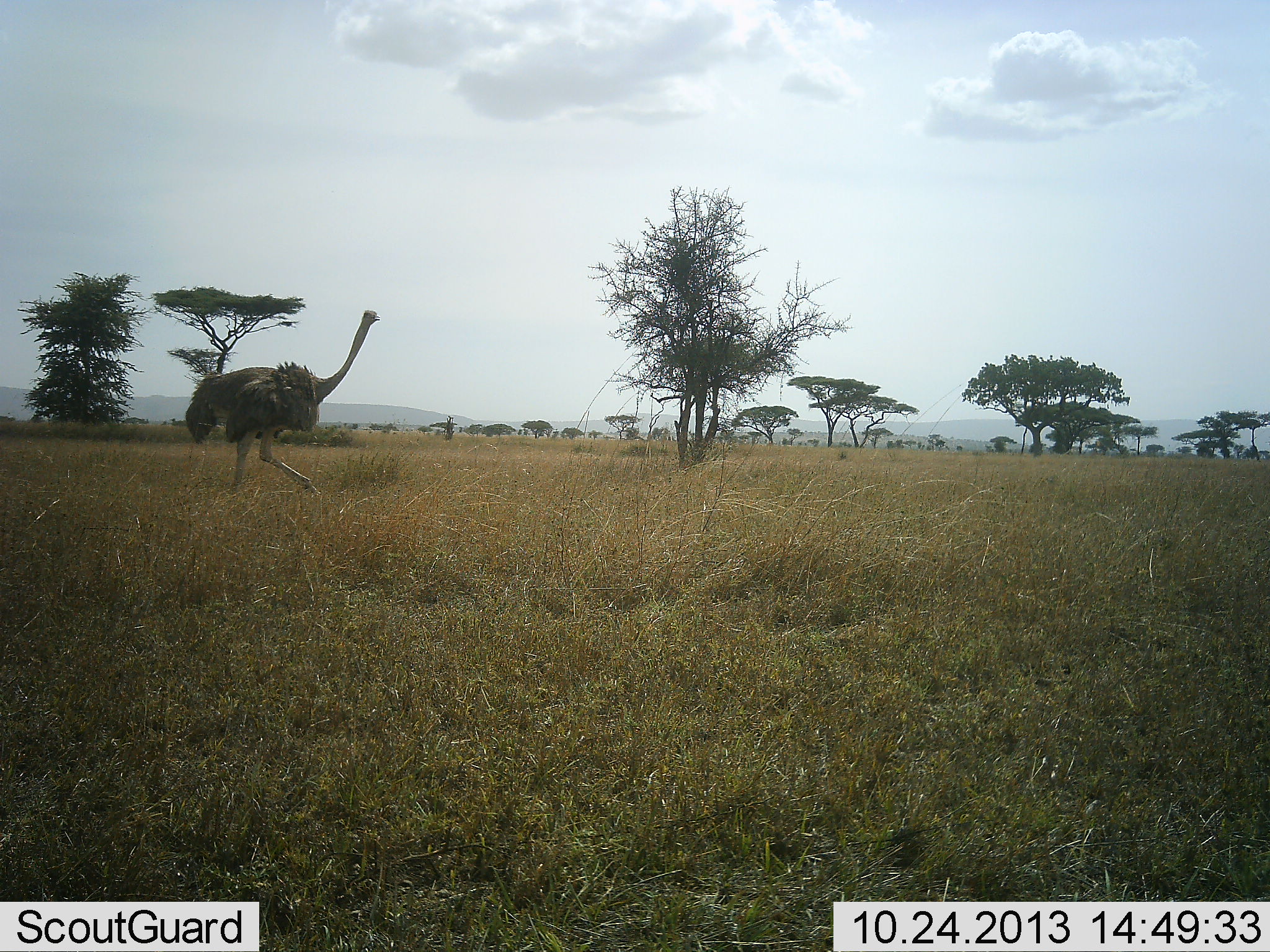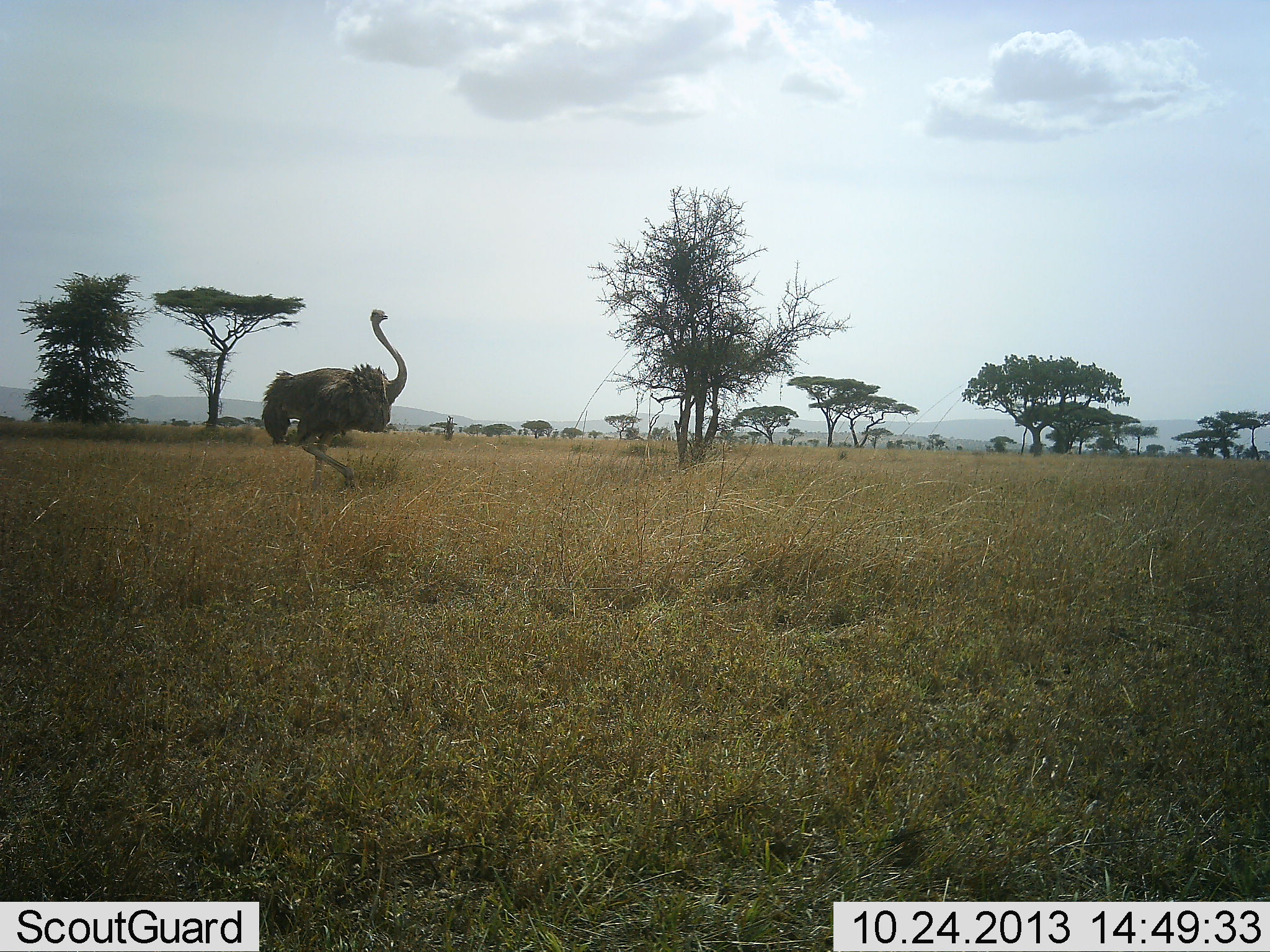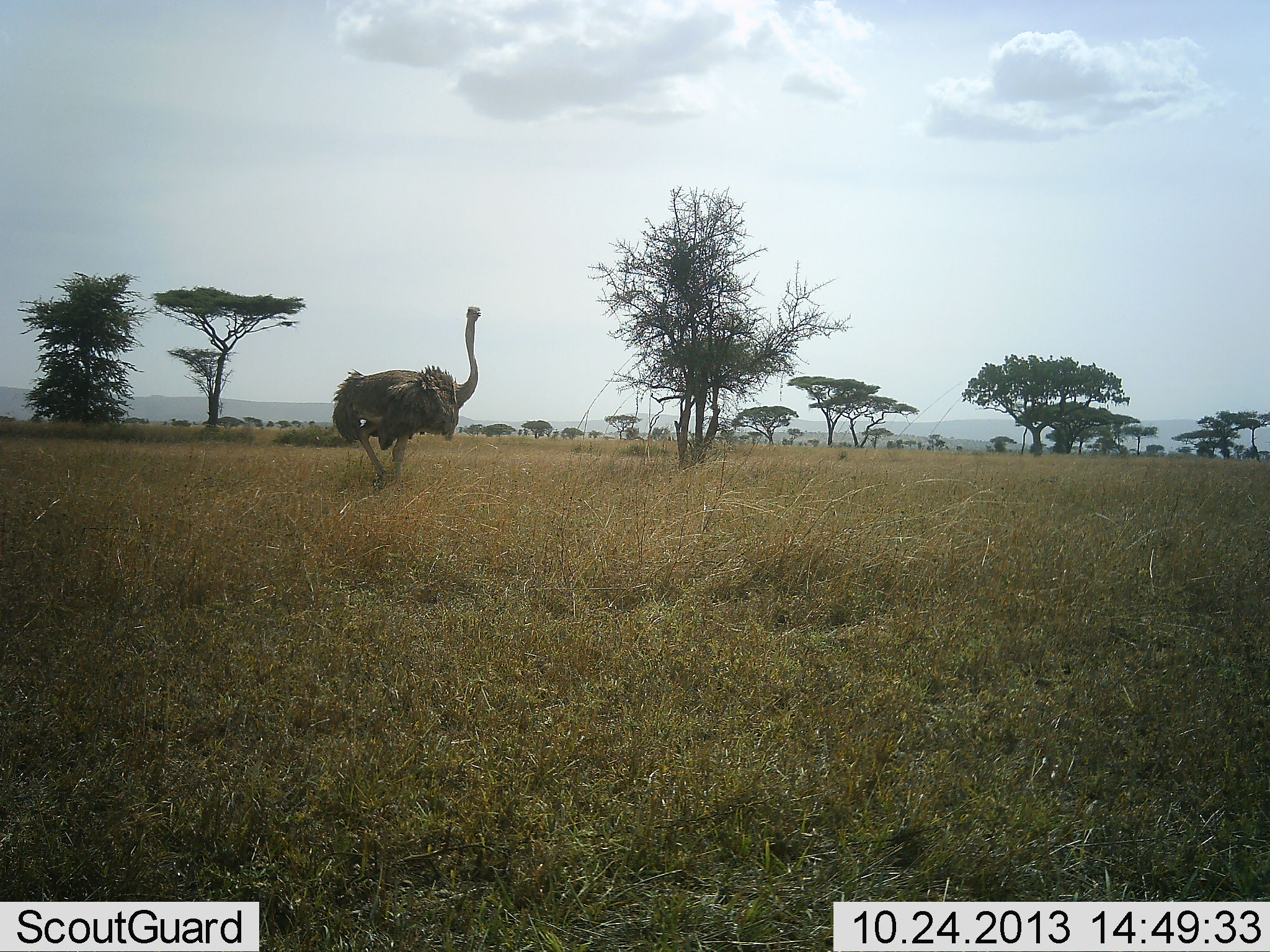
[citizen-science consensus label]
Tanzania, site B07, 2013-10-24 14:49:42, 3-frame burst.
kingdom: Animalia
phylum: Chordata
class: Aves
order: Struthioniformes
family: Struthionidae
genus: Struthio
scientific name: Struthio camelus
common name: ostrich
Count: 1.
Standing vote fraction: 0%.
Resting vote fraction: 0%.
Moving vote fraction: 100%.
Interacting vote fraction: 0%.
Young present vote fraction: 0%.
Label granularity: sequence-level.